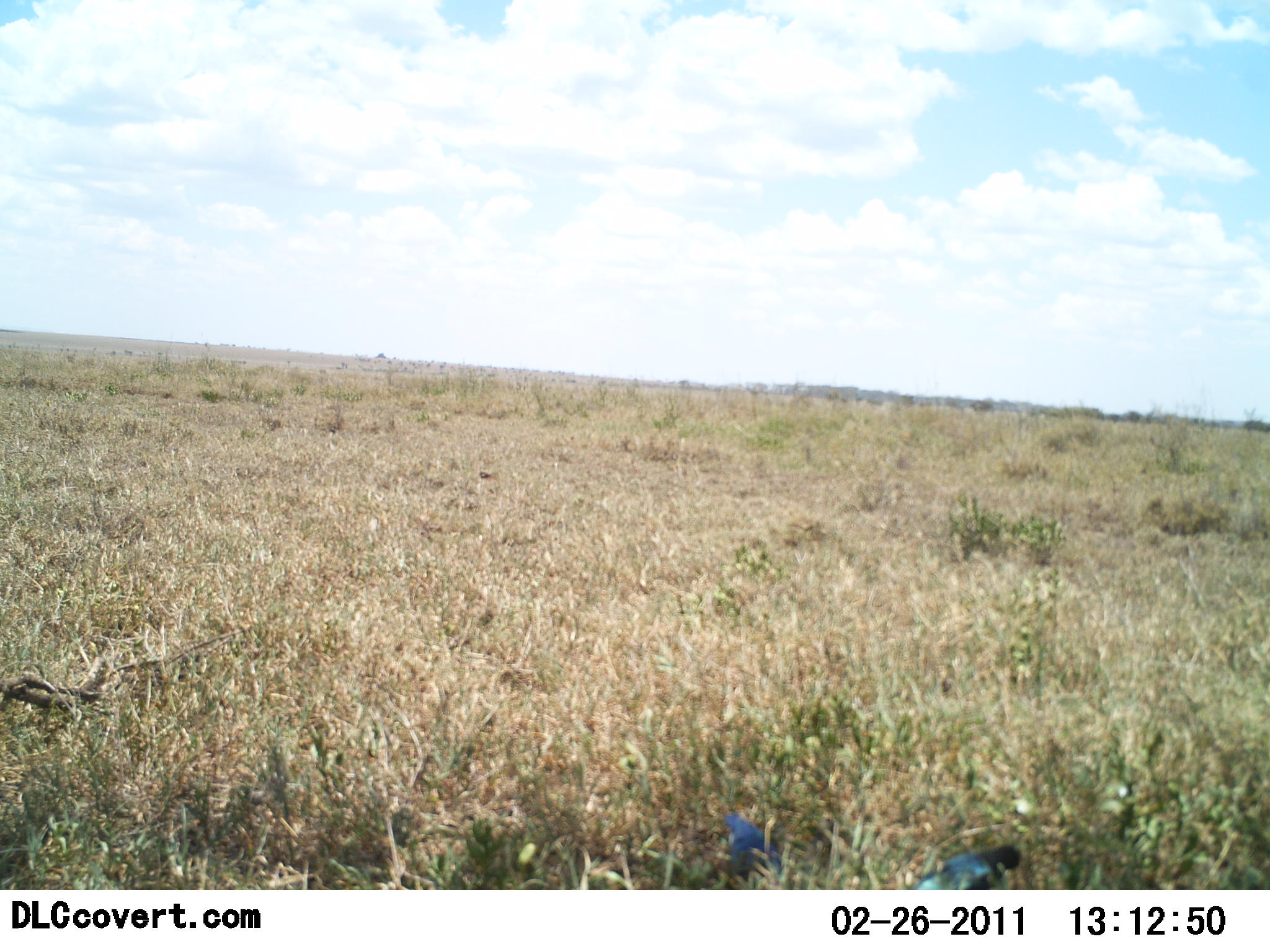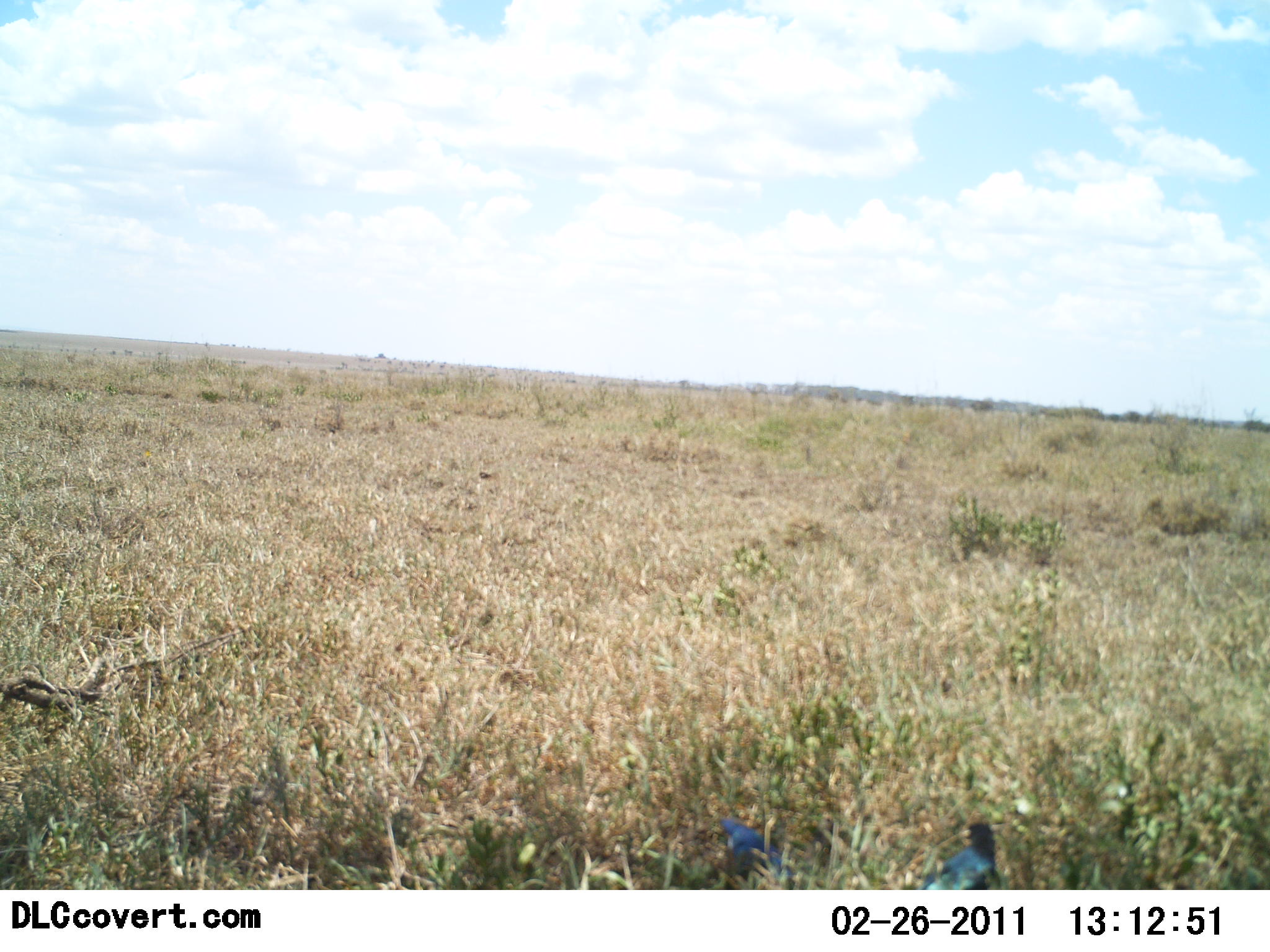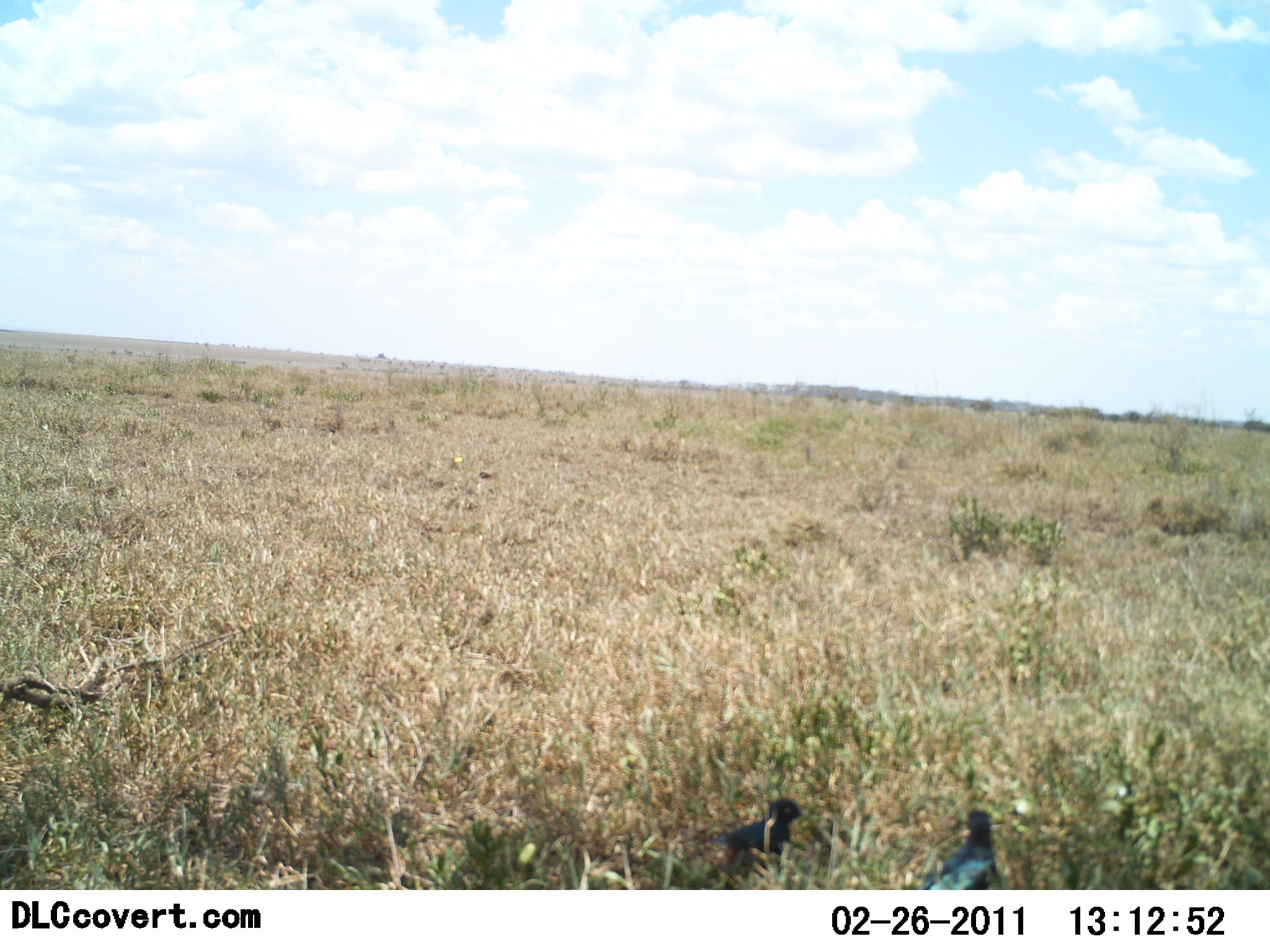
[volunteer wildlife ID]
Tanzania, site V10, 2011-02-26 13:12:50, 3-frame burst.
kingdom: Animalia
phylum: Chordata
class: Aves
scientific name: Aves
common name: bird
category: otherbird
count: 2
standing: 58%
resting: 0%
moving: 17%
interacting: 0%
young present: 0%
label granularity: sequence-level